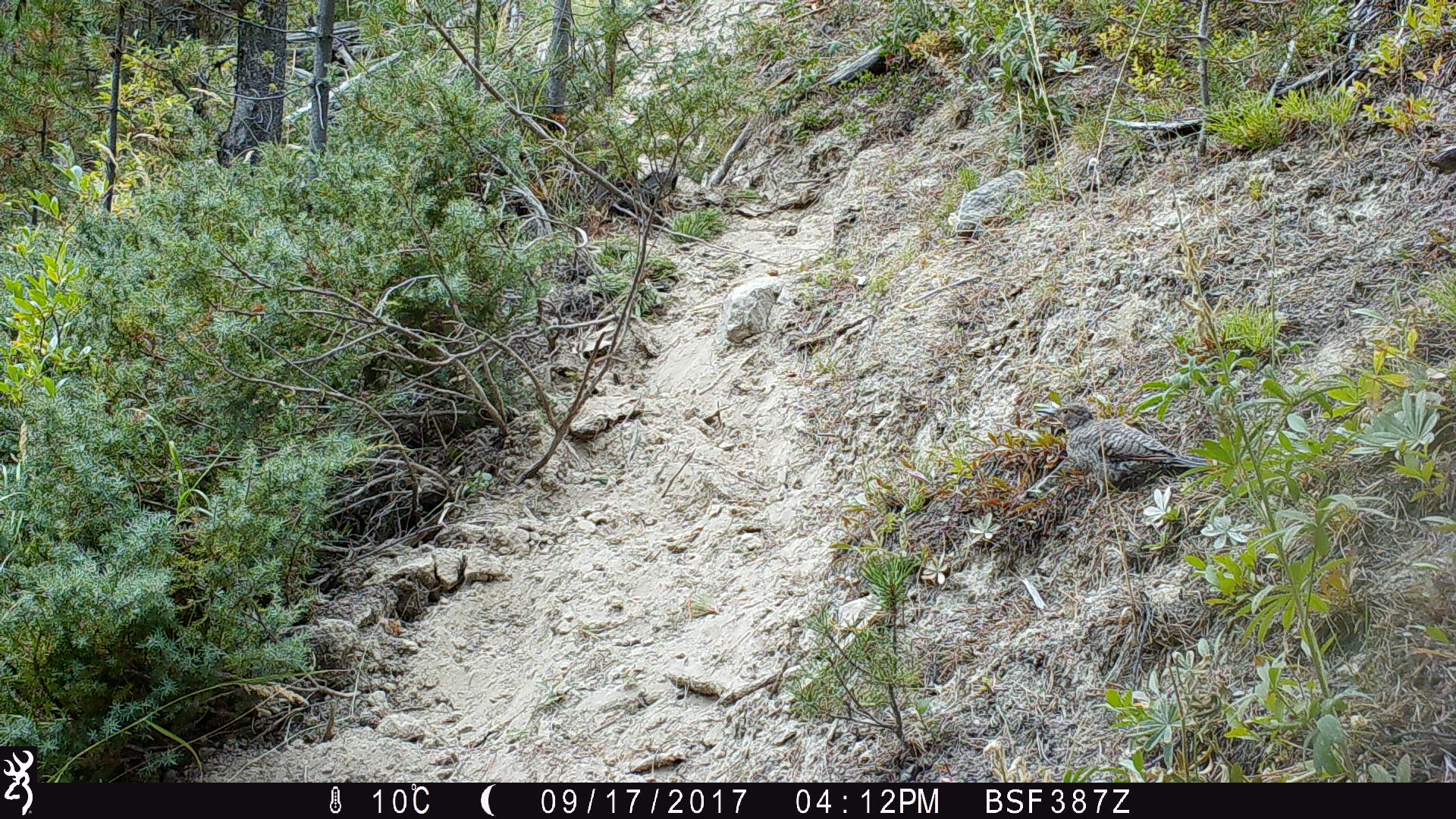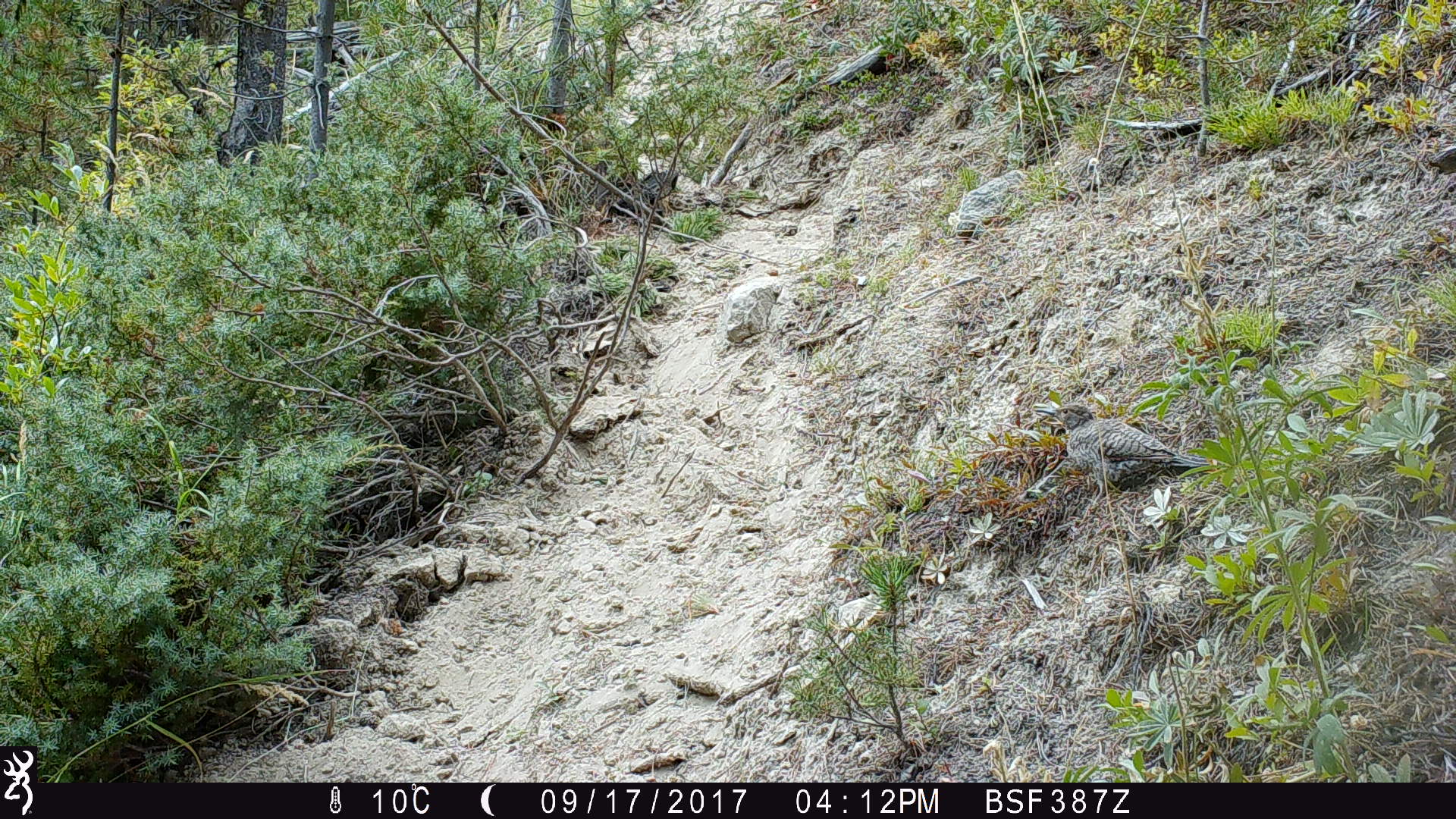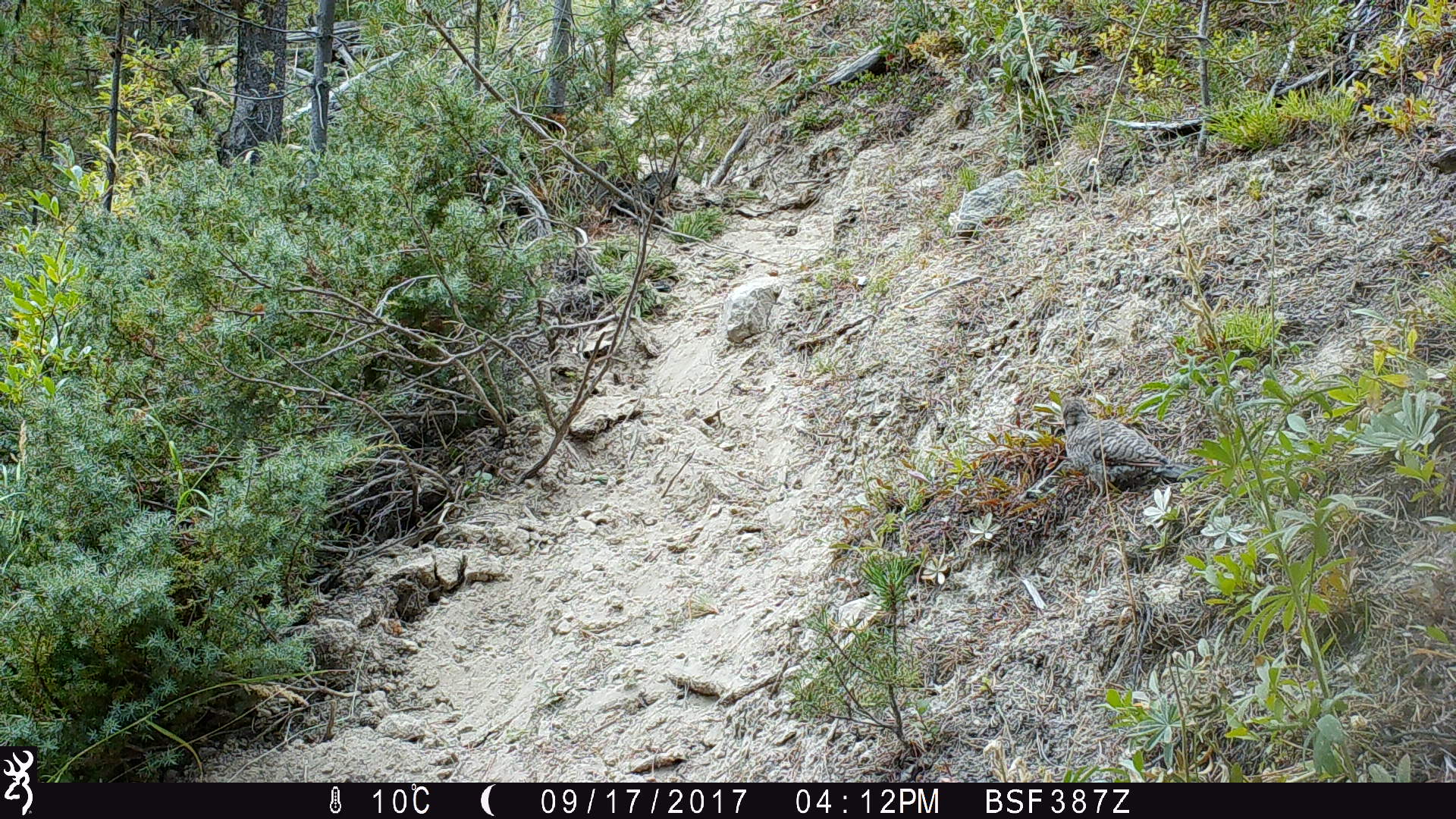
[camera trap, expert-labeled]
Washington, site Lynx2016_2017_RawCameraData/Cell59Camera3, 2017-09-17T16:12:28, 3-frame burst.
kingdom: Animalia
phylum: Chordata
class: Aves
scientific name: Aves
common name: birds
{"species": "Aves (birds)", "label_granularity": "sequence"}